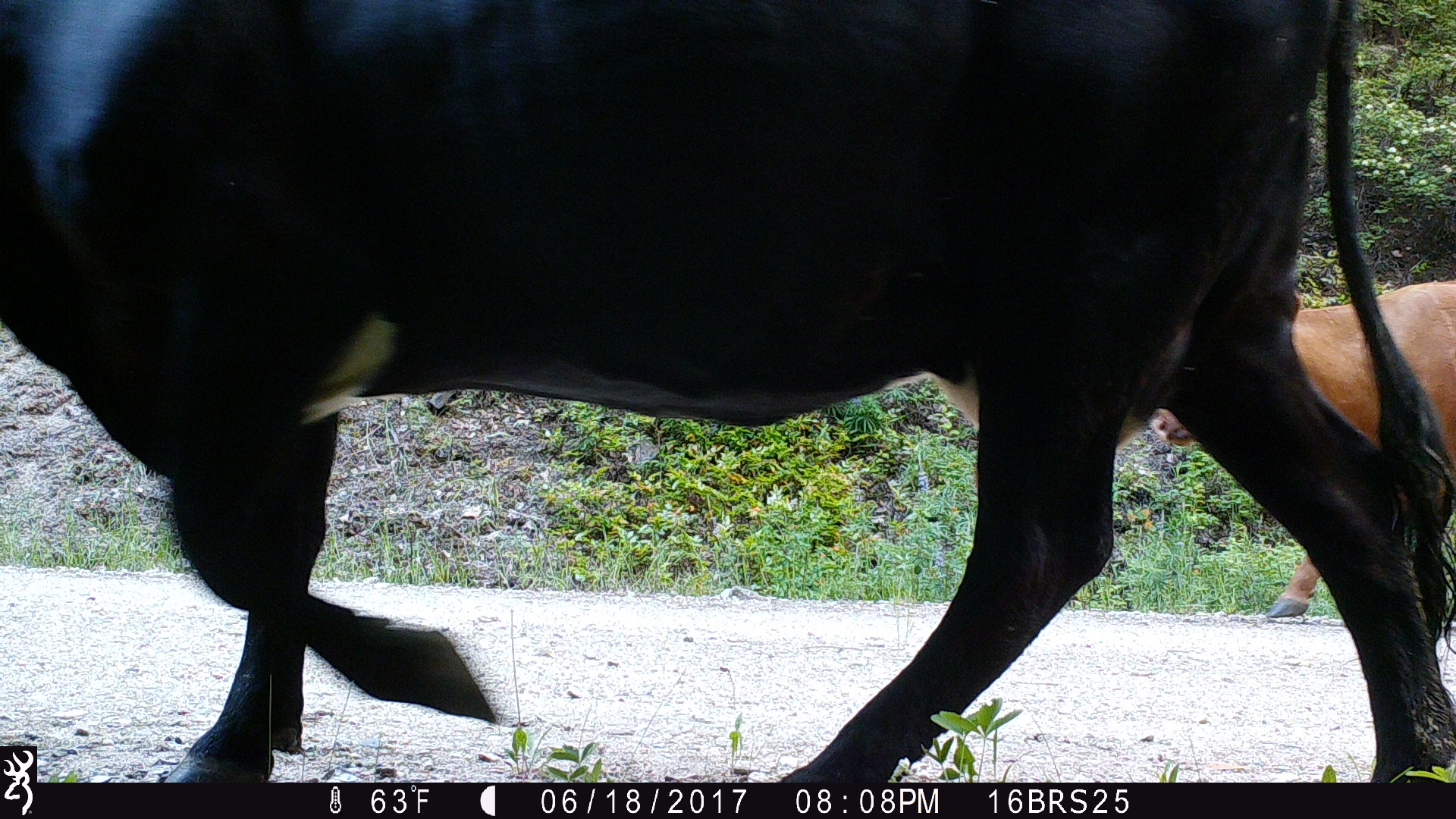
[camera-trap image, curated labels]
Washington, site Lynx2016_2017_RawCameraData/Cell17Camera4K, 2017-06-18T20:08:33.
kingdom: Animalia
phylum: Chordata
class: Mammalia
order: Artiodactyla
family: Bovidae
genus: Bos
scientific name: Bos taurus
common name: domestic cattle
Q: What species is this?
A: Domestic cattle (Bos taurus).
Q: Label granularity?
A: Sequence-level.